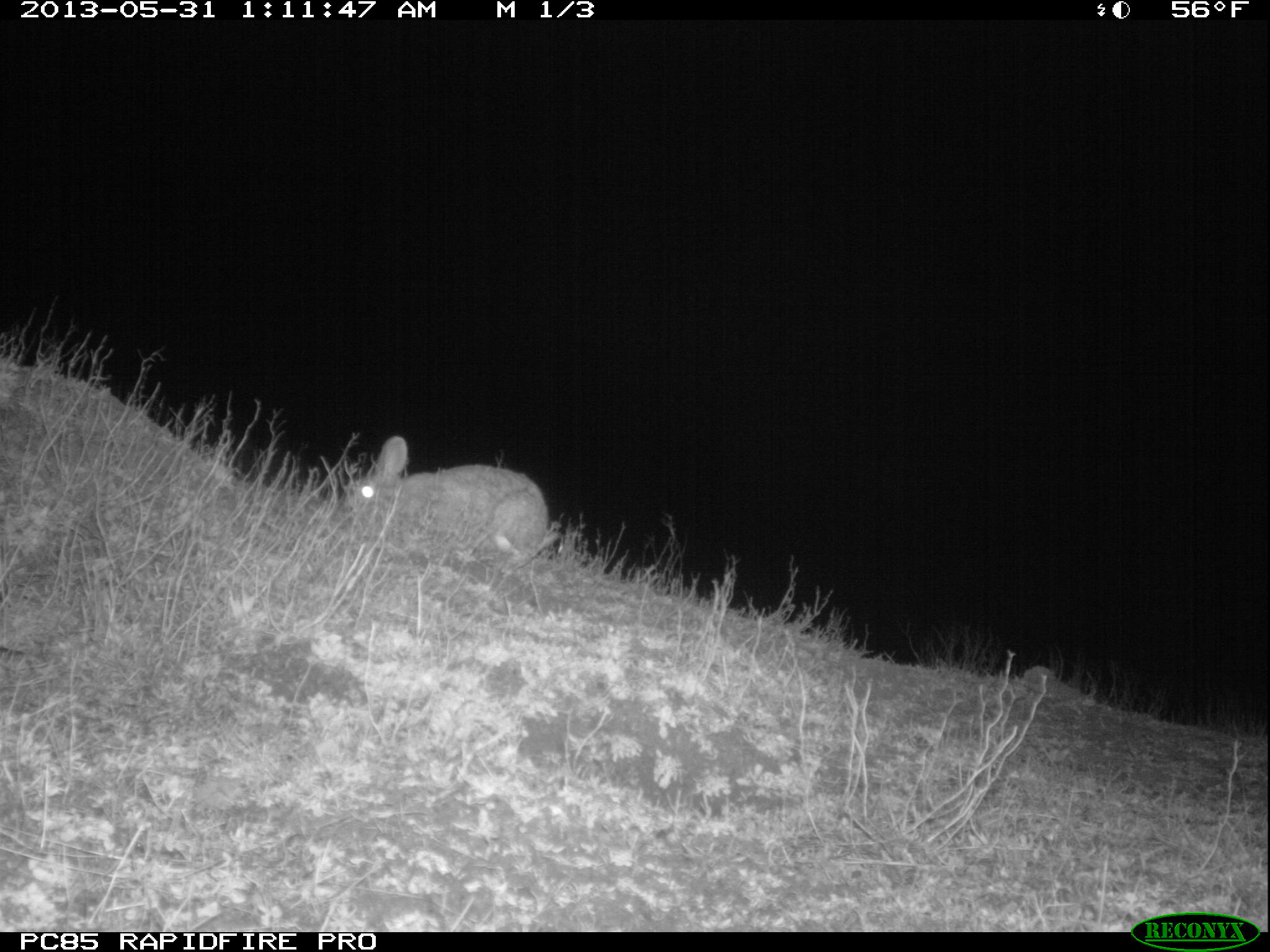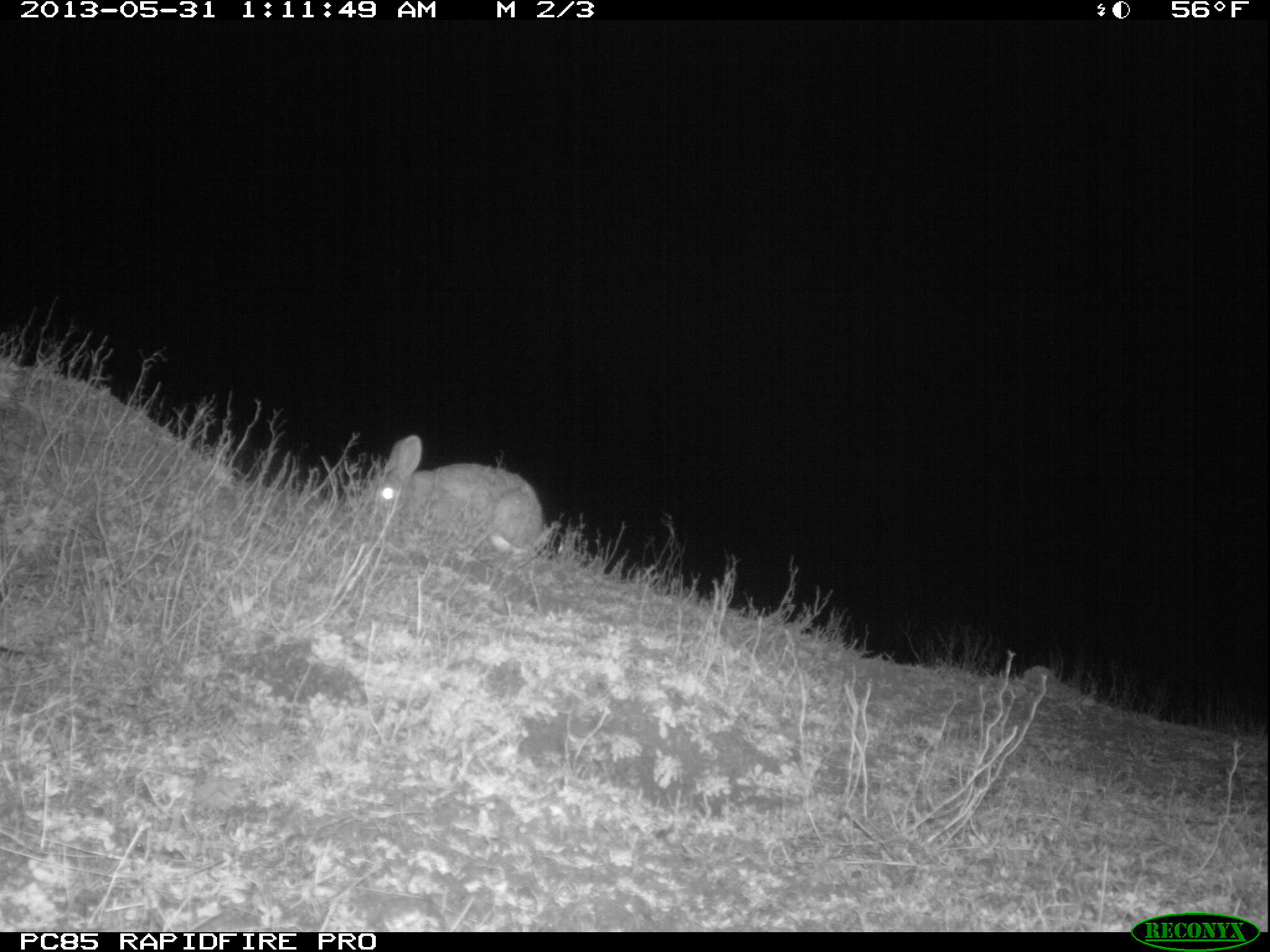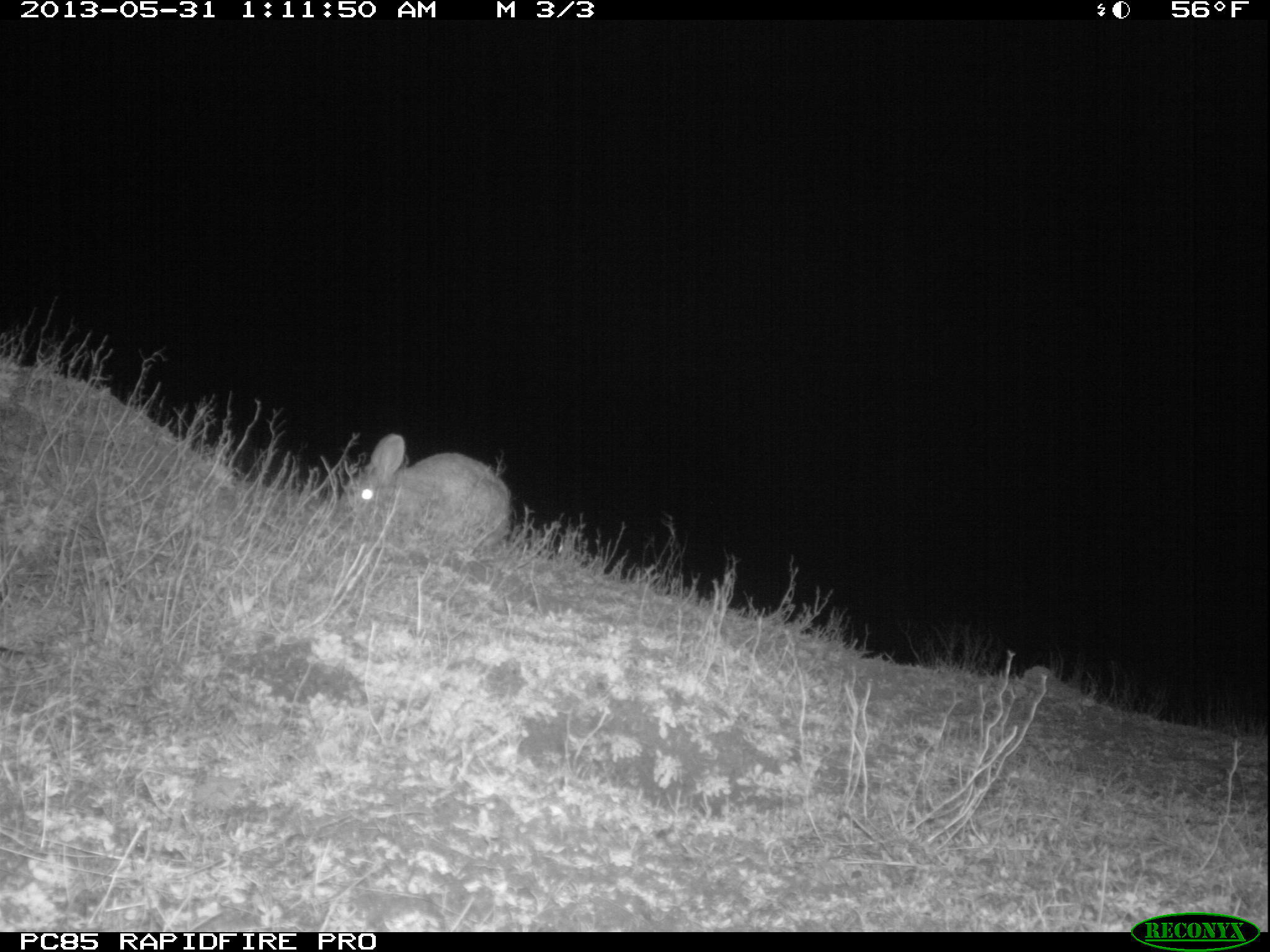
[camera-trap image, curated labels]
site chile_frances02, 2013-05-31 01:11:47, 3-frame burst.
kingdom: Animalia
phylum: Chordata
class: Mammalia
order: Lagomorpha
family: Leporidae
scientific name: Leporidae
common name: rabbits and hares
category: rabbit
Rabbit (rabbits and hares) (Leporidae).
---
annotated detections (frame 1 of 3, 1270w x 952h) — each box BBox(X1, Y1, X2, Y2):
rabbit: BBox(340, 437, 554, 573)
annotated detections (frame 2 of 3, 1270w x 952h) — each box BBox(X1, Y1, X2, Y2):
rabbit: BBox(355, 435, 546, 570)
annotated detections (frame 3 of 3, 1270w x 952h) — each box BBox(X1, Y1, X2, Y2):
rabbit: BBox(340, 433, 509, 559)